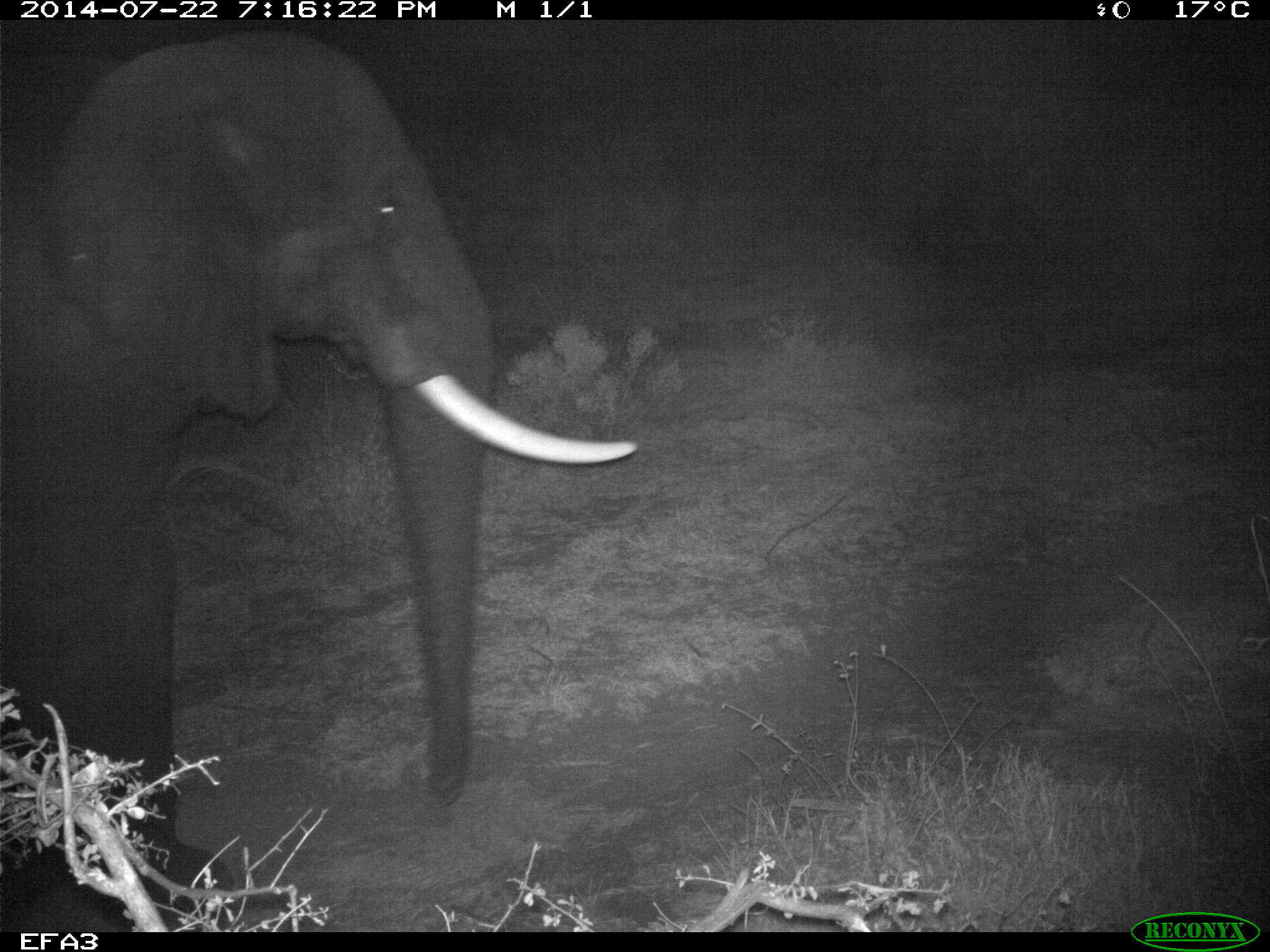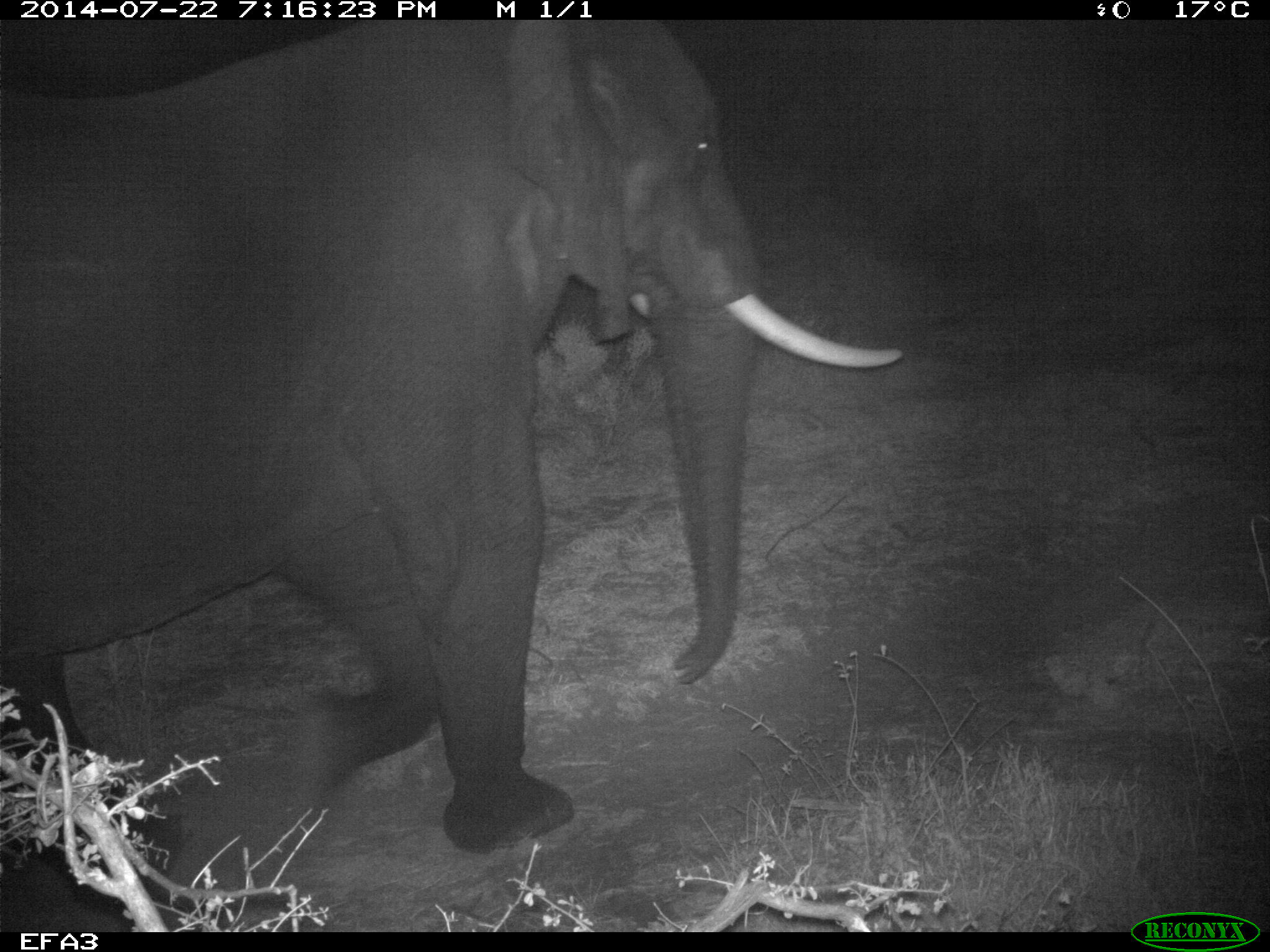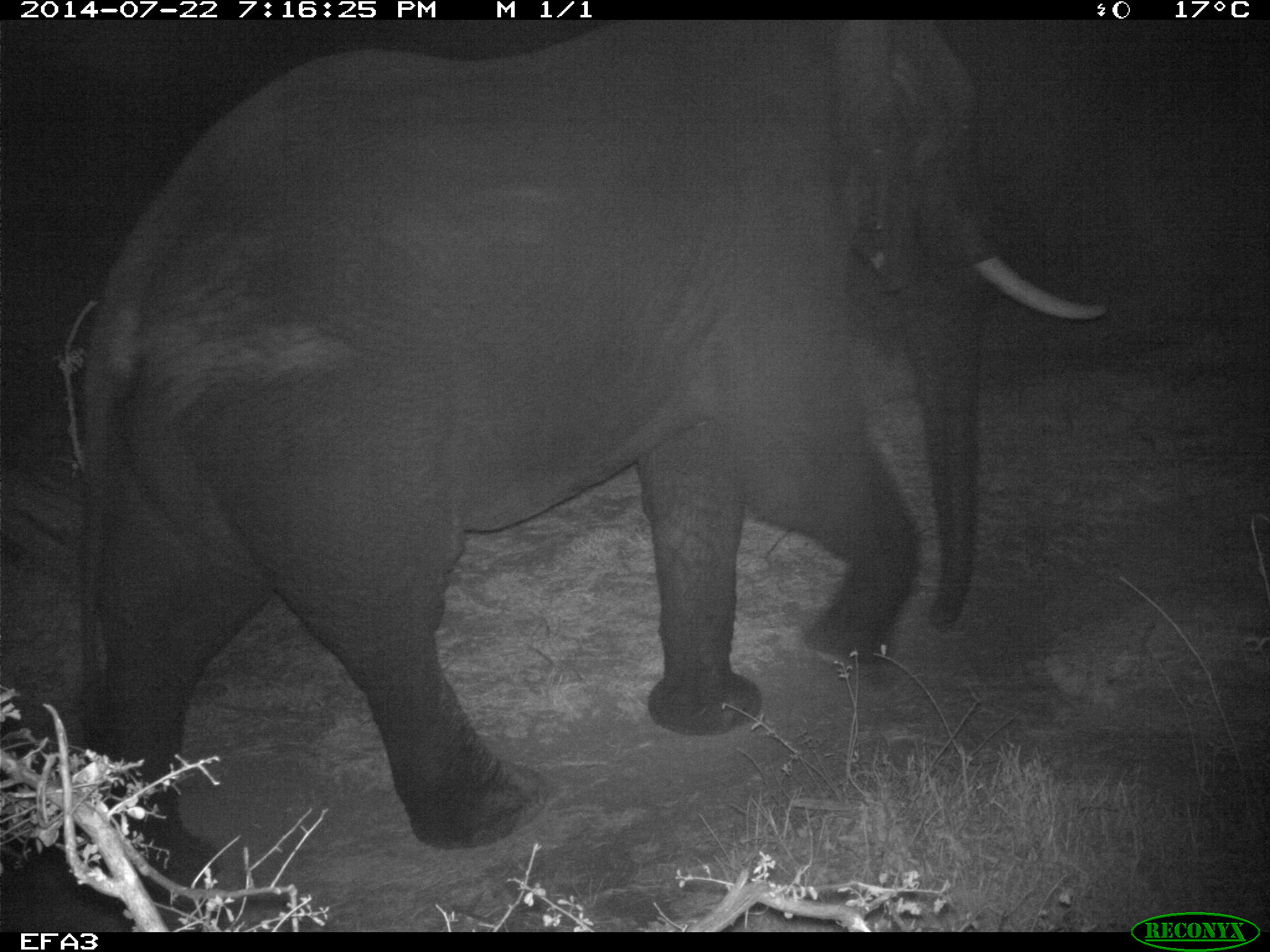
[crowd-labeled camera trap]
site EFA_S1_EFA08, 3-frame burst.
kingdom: Animalia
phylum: Chordata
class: Mammalia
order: Proboscidea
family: Elephantidae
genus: Loxodonta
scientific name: Loxodonta africana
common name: african bush elephant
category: elephant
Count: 1.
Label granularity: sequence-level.